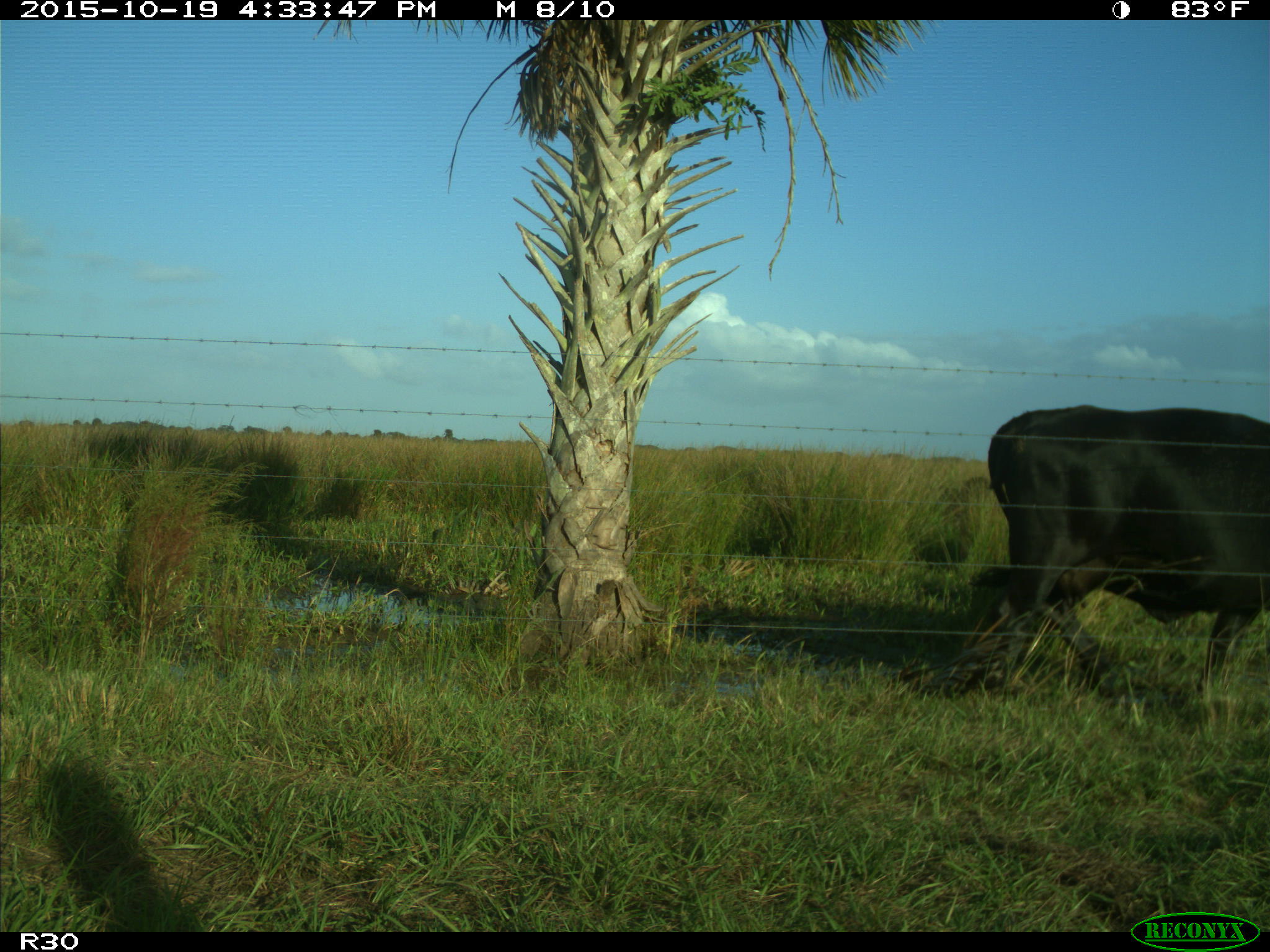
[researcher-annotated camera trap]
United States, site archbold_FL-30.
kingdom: Animalia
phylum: Chordata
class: Mammalia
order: Artiodactyla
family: Bovidae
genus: Bos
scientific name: Bos taurus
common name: domestic cow